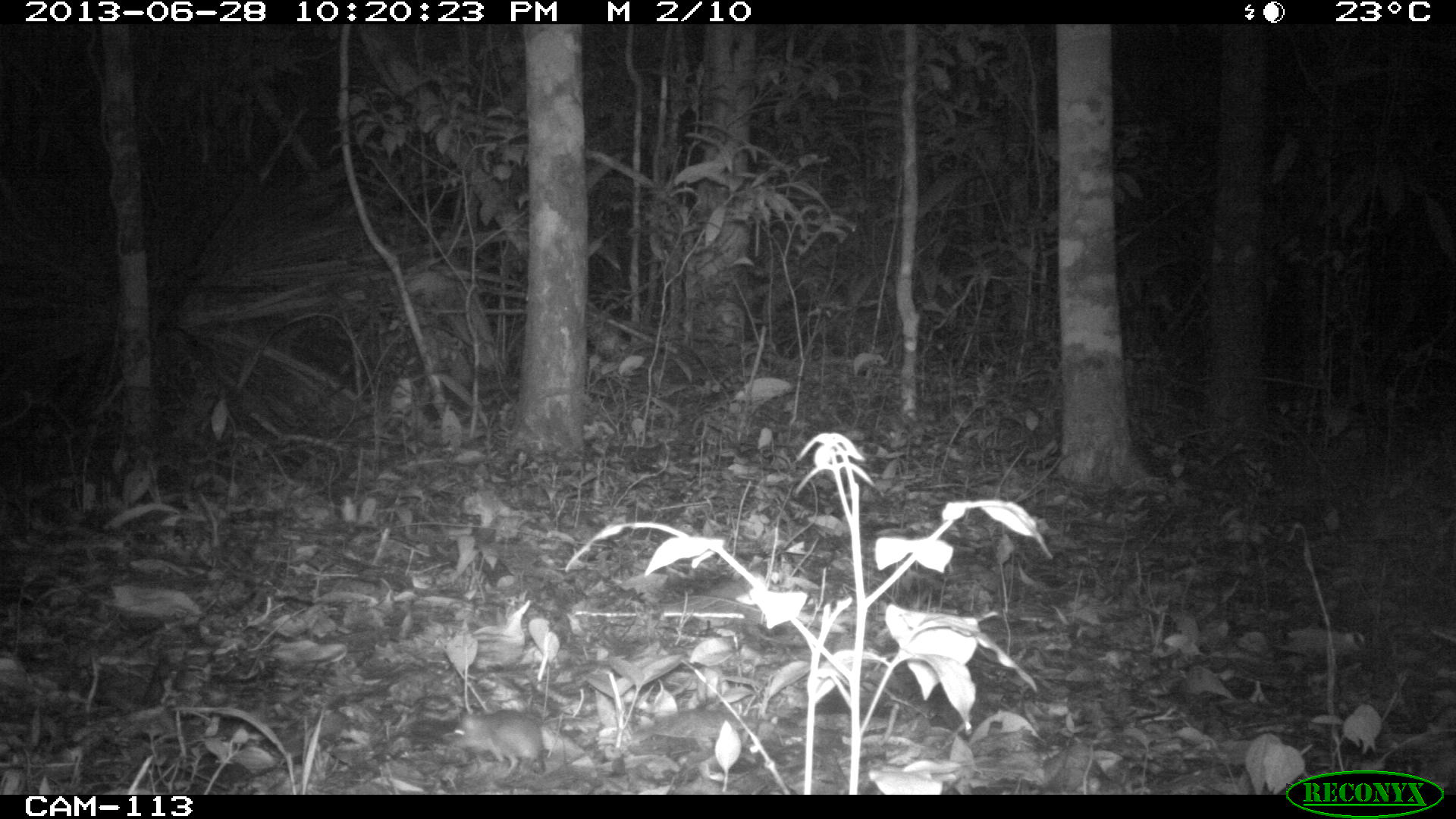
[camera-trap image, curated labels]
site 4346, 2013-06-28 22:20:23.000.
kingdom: Animalia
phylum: Chordata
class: Mammalia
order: Rodentia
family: Cricetidae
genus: Peromyscus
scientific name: Peromyscus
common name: deermice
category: peromyscus sp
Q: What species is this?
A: Peromyscus sp (deermice) (Peromyscus).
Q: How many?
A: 1.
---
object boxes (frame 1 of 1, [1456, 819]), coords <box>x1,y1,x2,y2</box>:
peromyscus sp: <box>448,709,548,780</box>